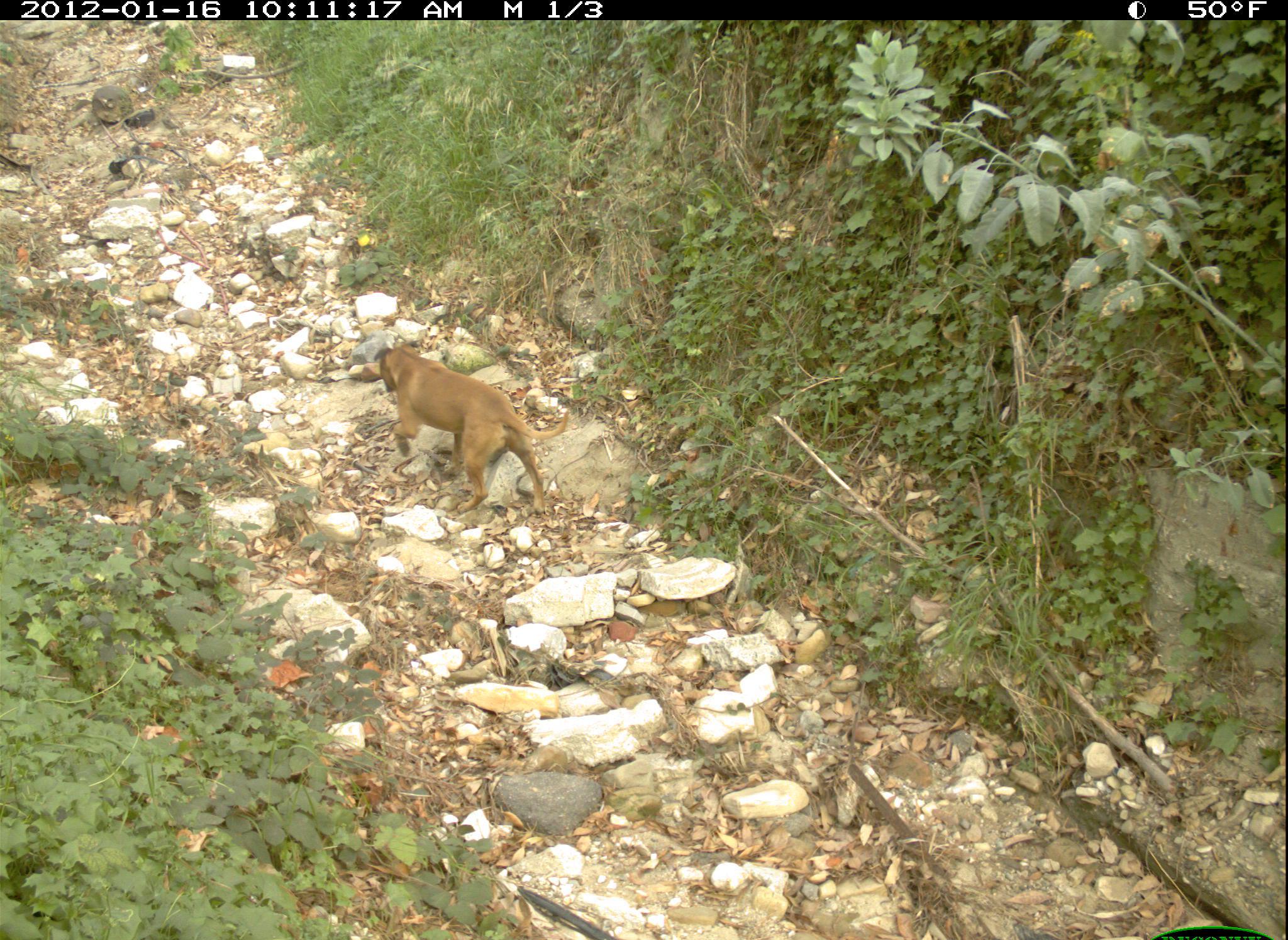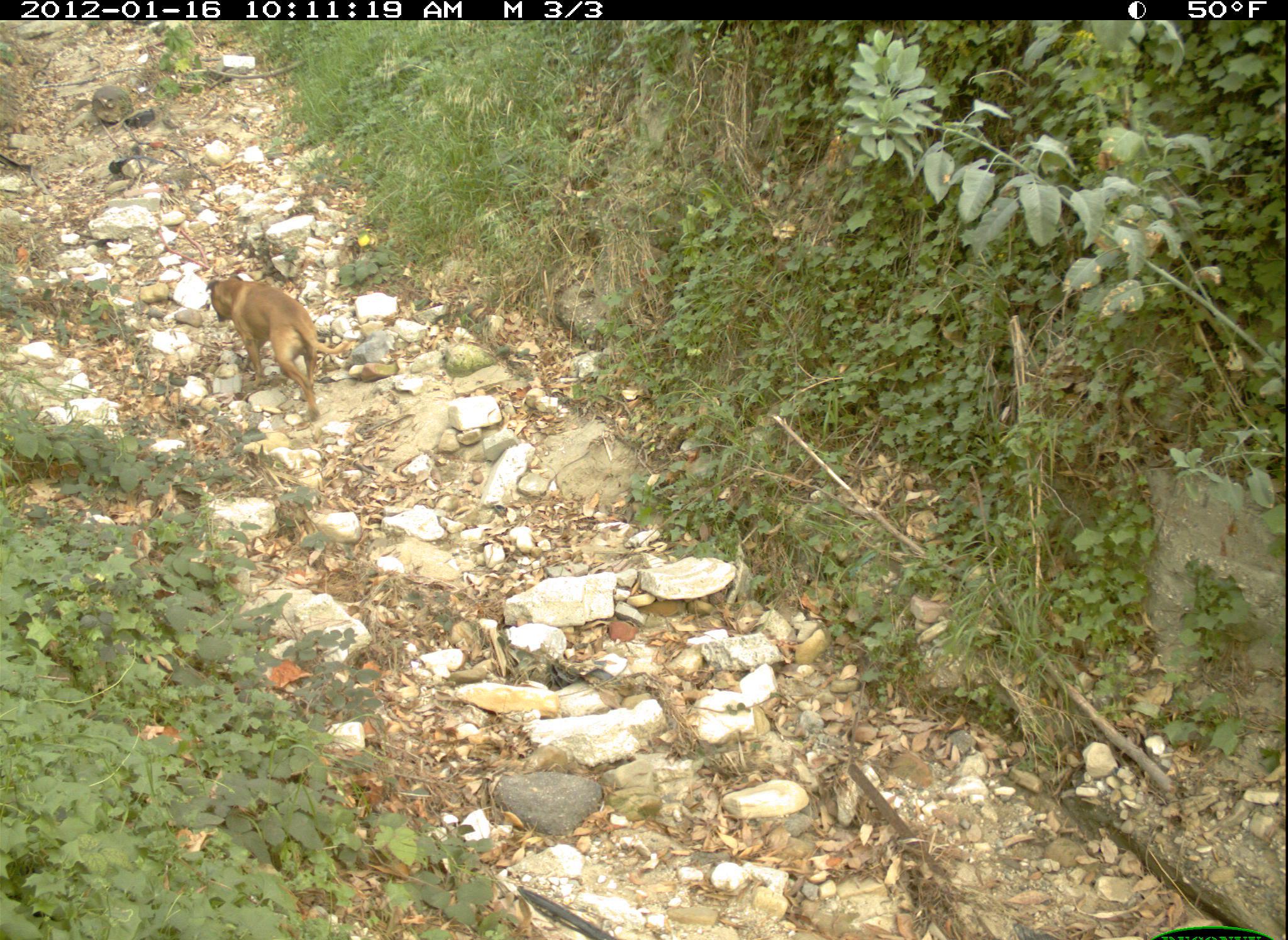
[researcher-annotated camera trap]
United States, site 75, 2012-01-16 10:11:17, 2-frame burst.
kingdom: Animalia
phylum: Chordata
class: Mammalia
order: Carnivora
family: Canidae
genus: Canis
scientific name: Canis familiaris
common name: domestic dog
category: dog